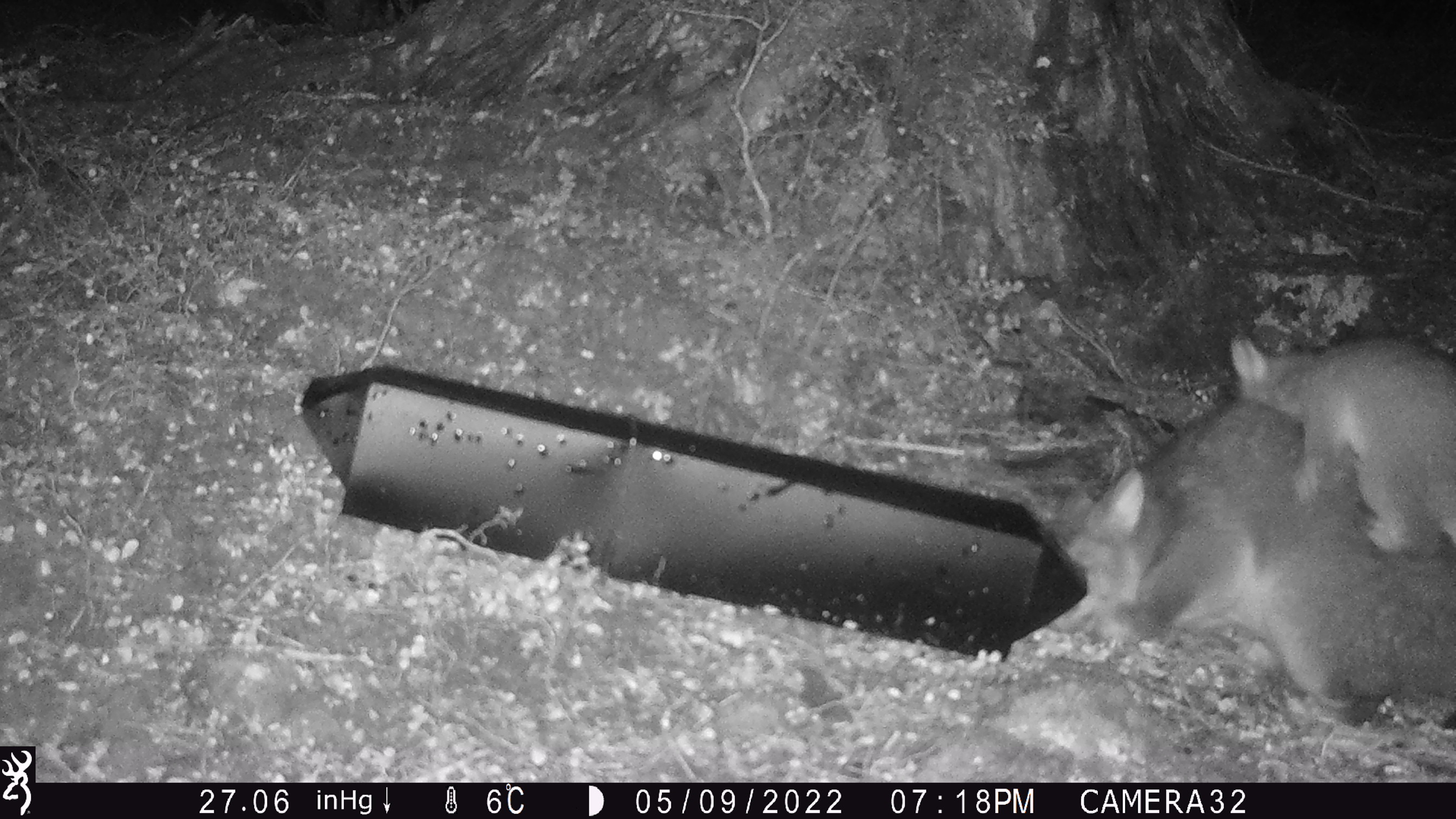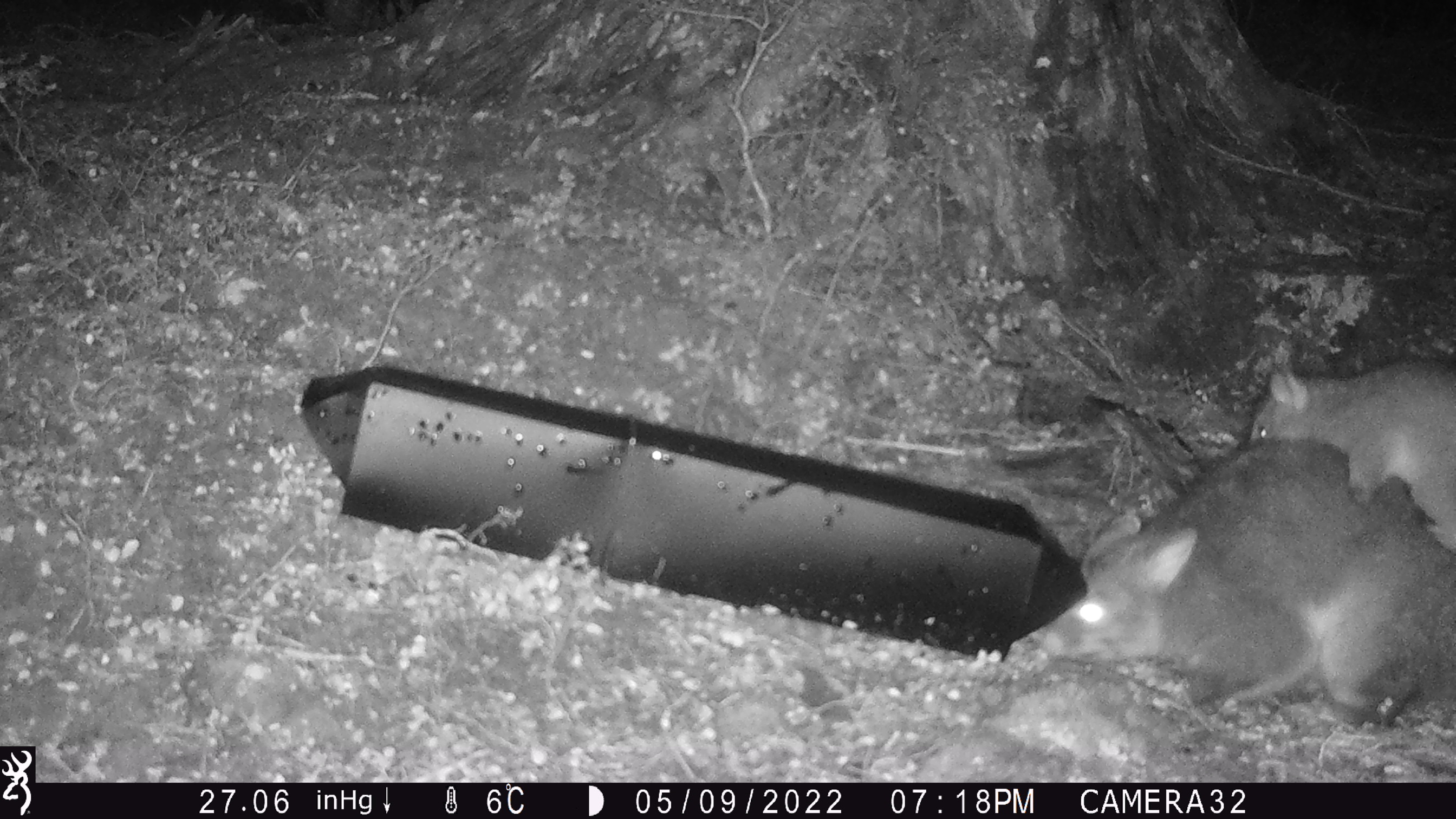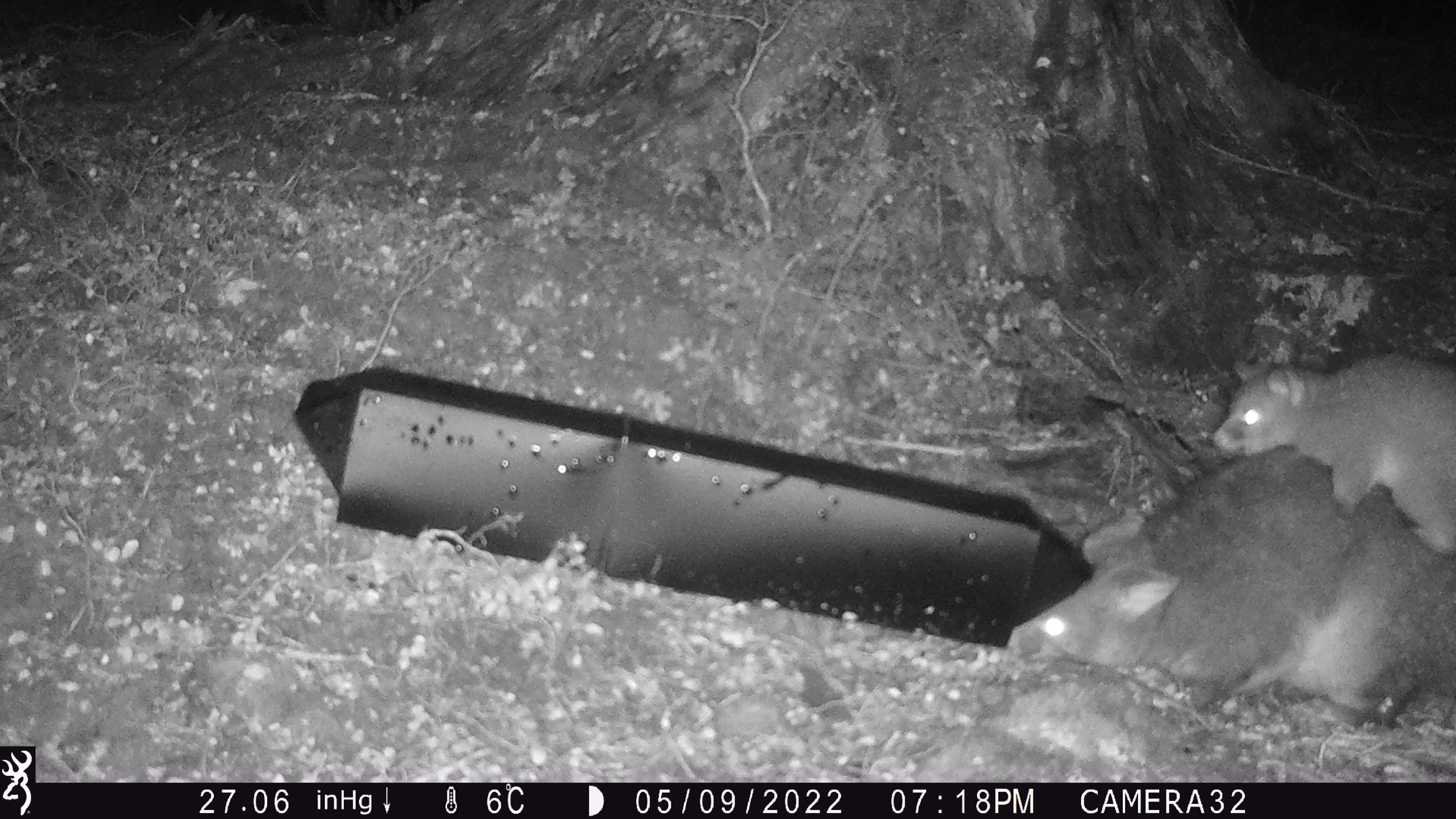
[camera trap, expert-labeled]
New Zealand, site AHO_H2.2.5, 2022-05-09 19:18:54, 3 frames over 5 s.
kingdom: Animalia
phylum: Chordata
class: Mammalia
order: Diprotodontia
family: Phalangeridae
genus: Trichosurus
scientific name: Trichosurus vulpecula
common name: common brushtail possum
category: possum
Possum (common brushtail possum) (Trichosurus vulpecula).